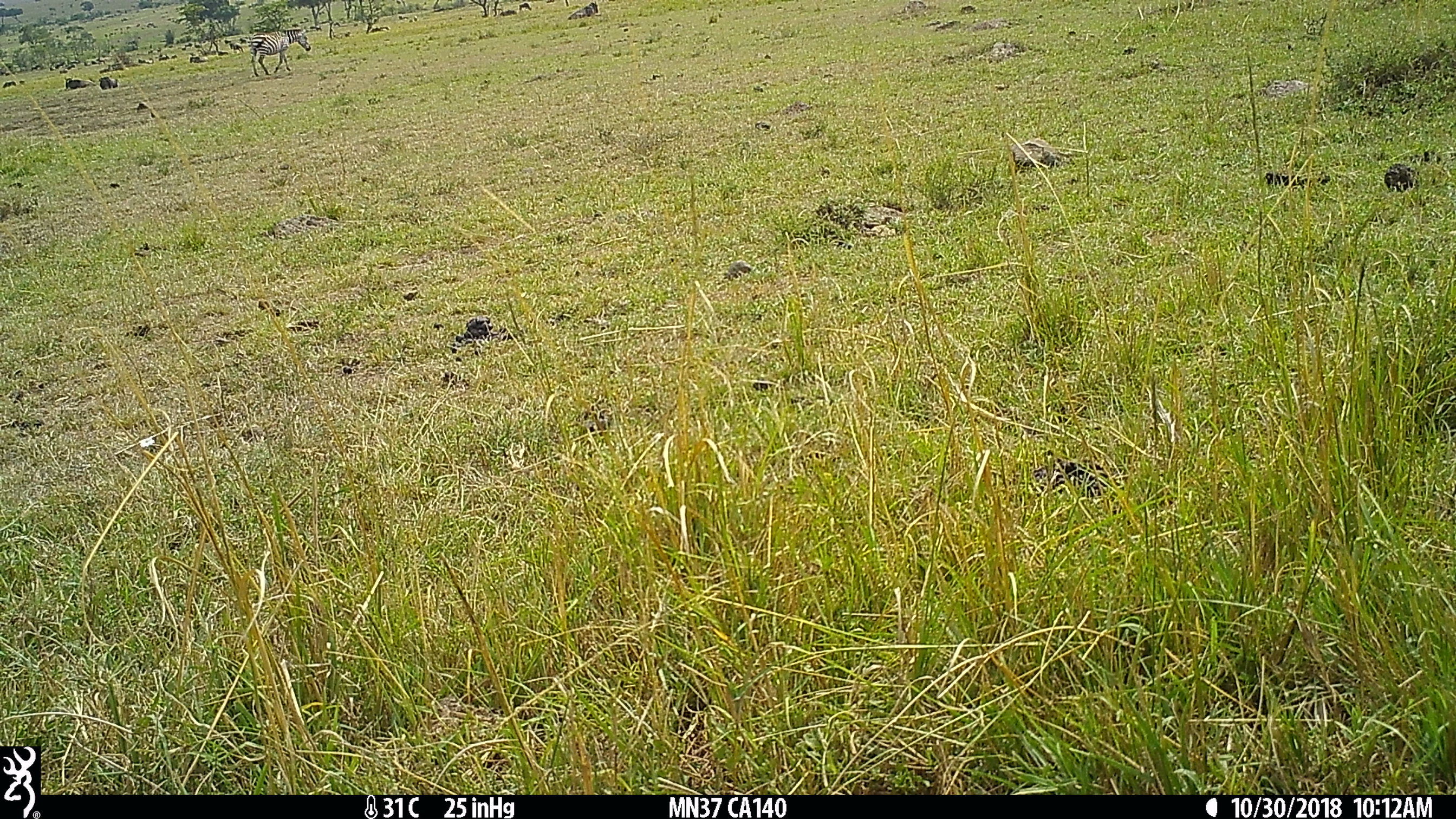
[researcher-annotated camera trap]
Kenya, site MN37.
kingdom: Animalia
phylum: Chordata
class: Mammalia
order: Perissodactyla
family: Equidae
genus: Equus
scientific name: Equus quagga burchellii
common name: burchell's zebra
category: zebra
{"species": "zebra (burchell's zebra) (Equus quagga burchellii)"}